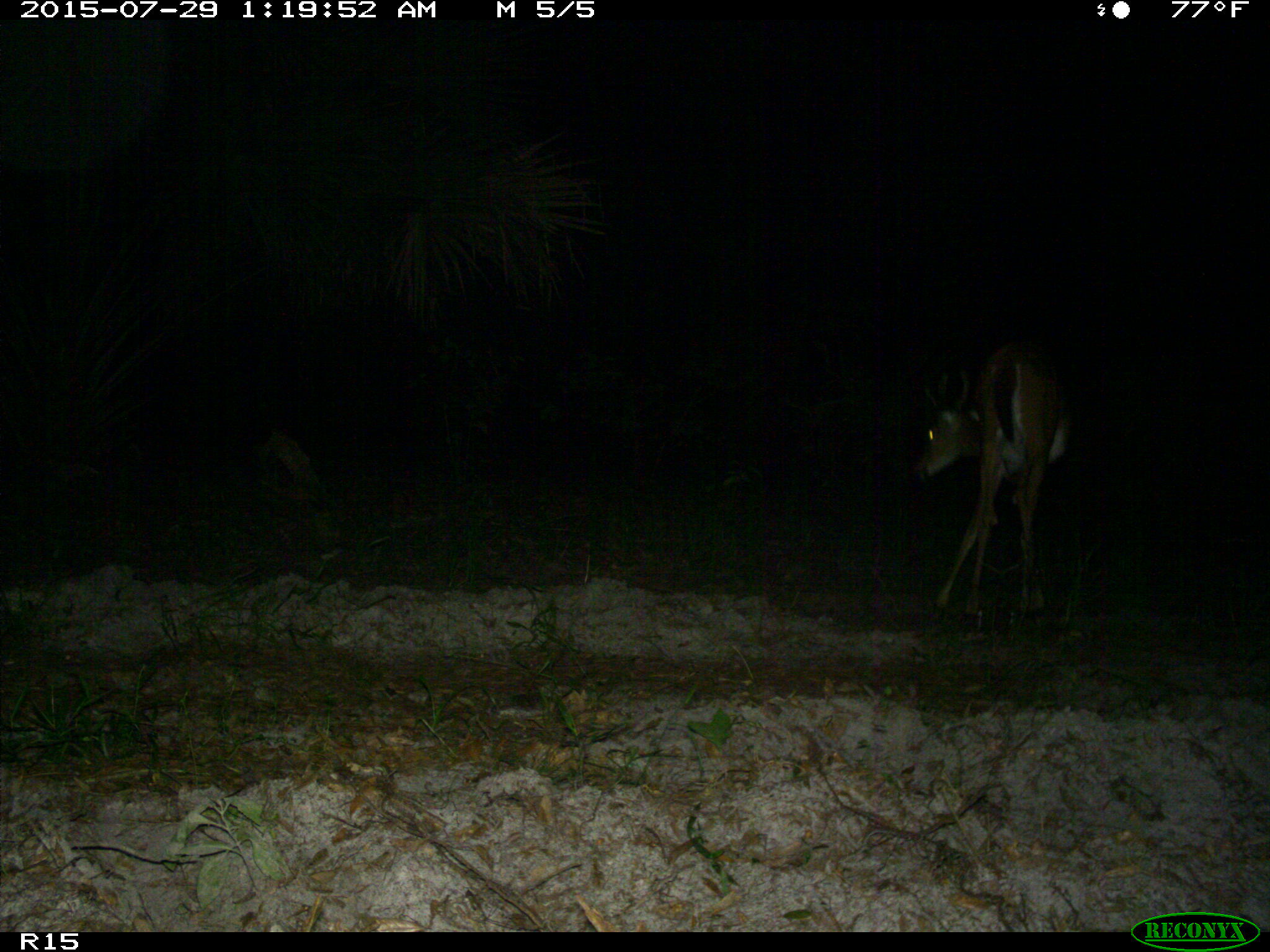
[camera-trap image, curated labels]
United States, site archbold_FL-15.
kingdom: Animalia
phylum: Chordata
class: Mammalia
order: Artiodactyla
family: Cervidae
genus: Odocoileus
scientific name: Odocoileus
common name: deer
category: unidentified deer